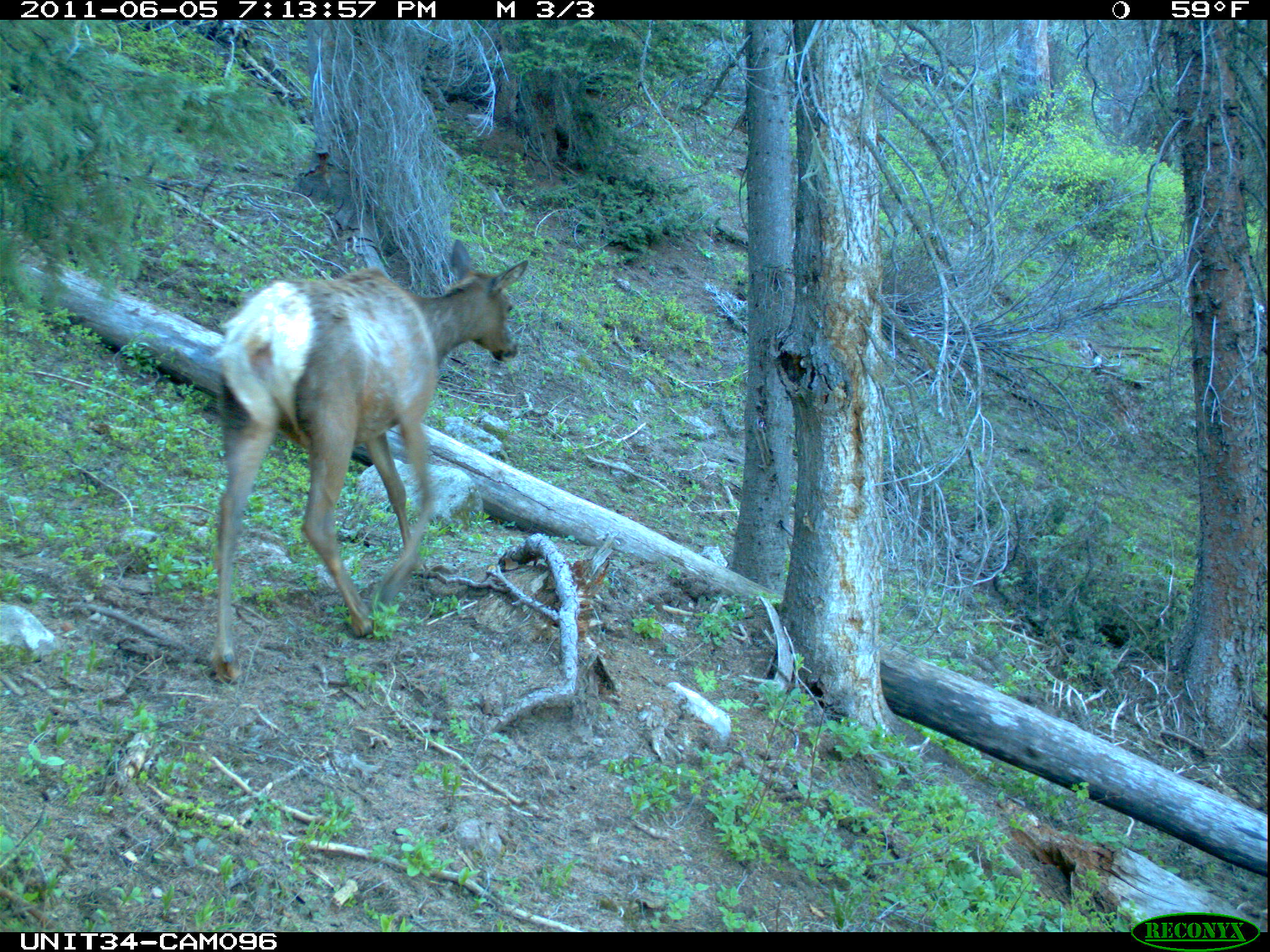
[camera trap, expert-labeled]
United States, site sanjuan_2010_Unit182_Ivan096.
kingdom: Animalia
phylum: Chordata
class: Mammalia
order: Artiodactyla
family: Cervidae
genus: Cervus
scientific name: Cervus elaphus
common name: red deer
Cervus elaphus (red deer).